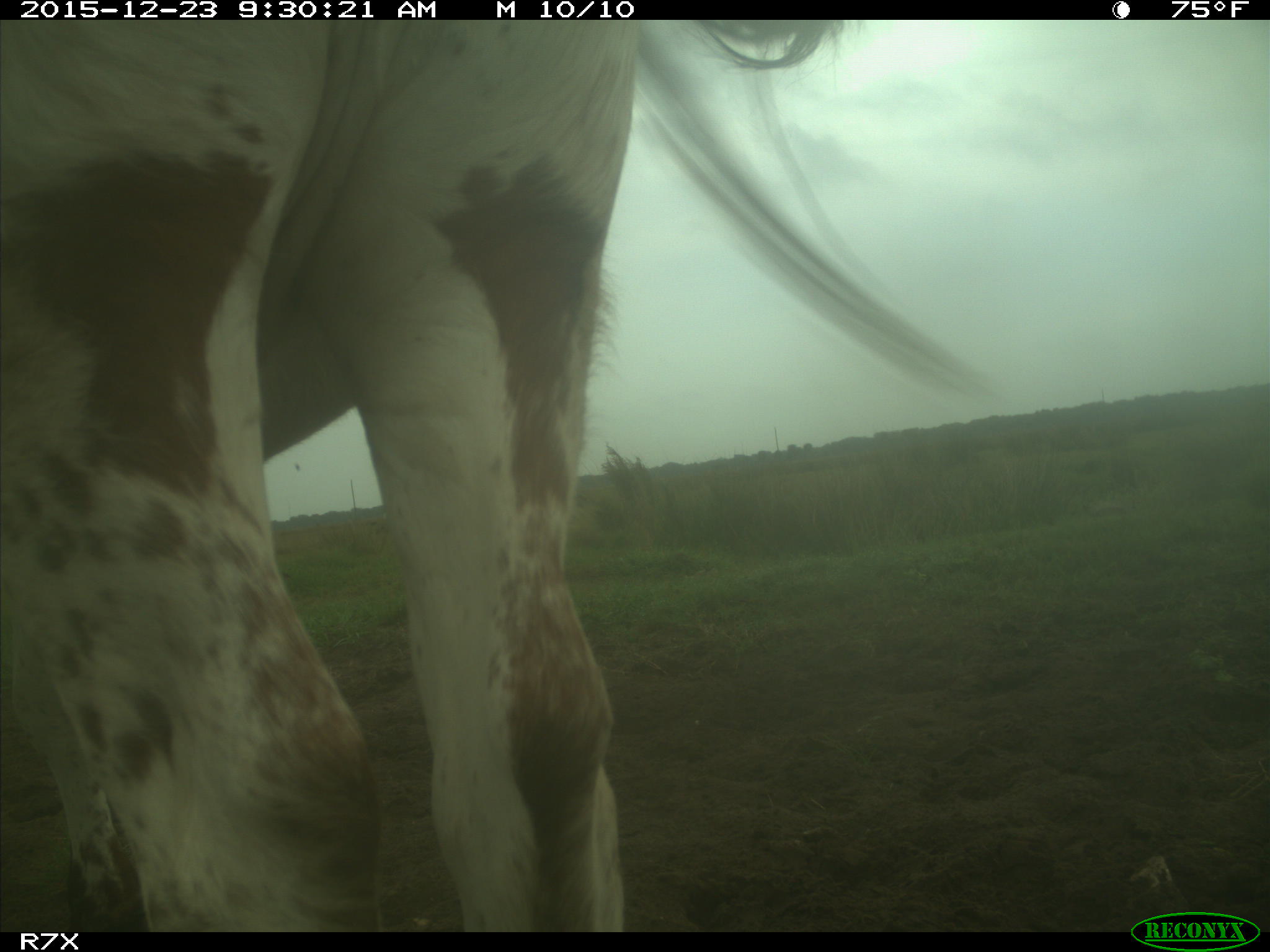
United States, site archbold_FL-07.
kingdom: Animalia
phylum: Chordata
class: Mammalia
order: Artiodactyla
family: Bovidae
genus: Bos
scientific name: Bos taurus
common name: domestic cow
Bos taurus (domestic cow).